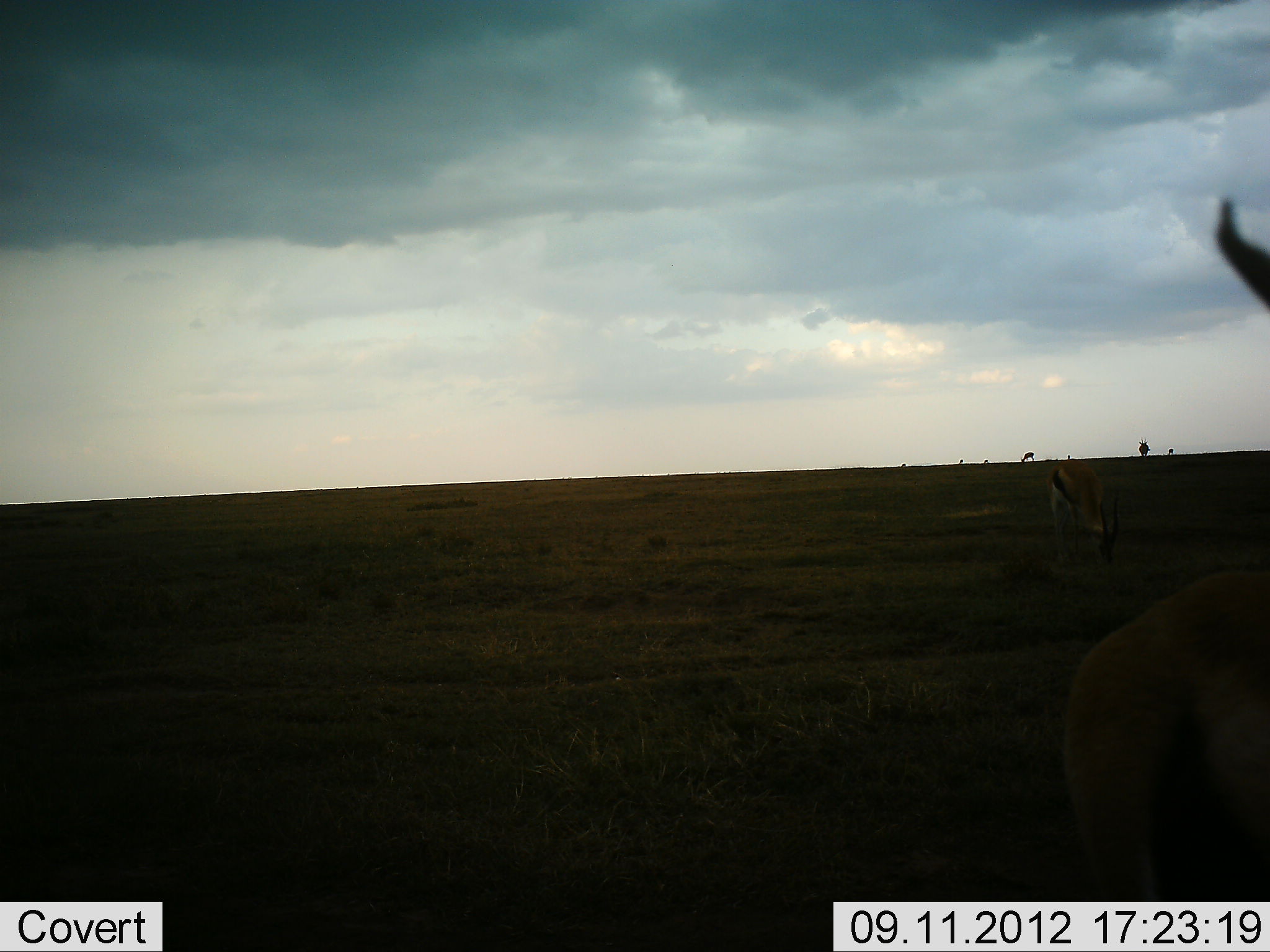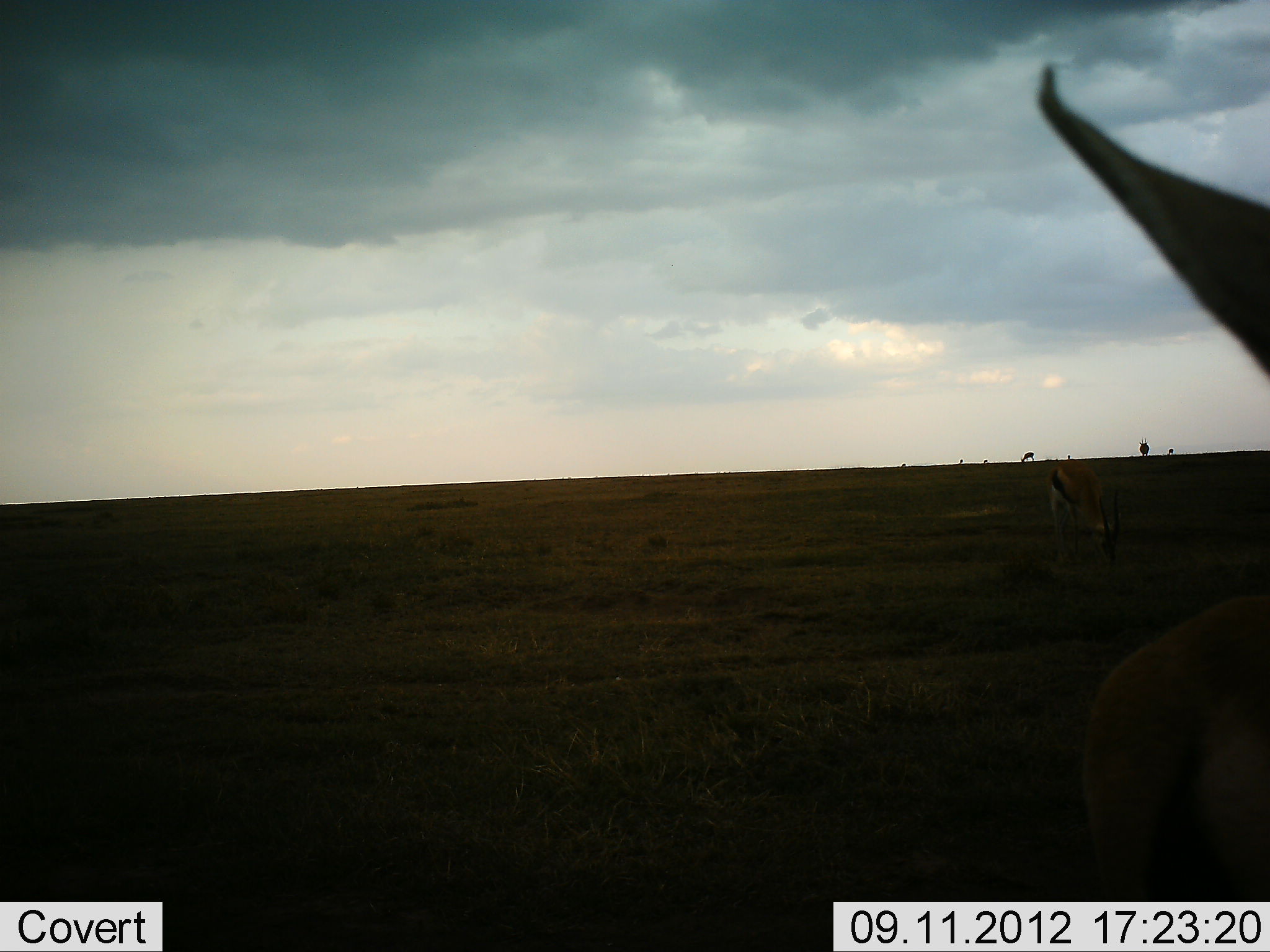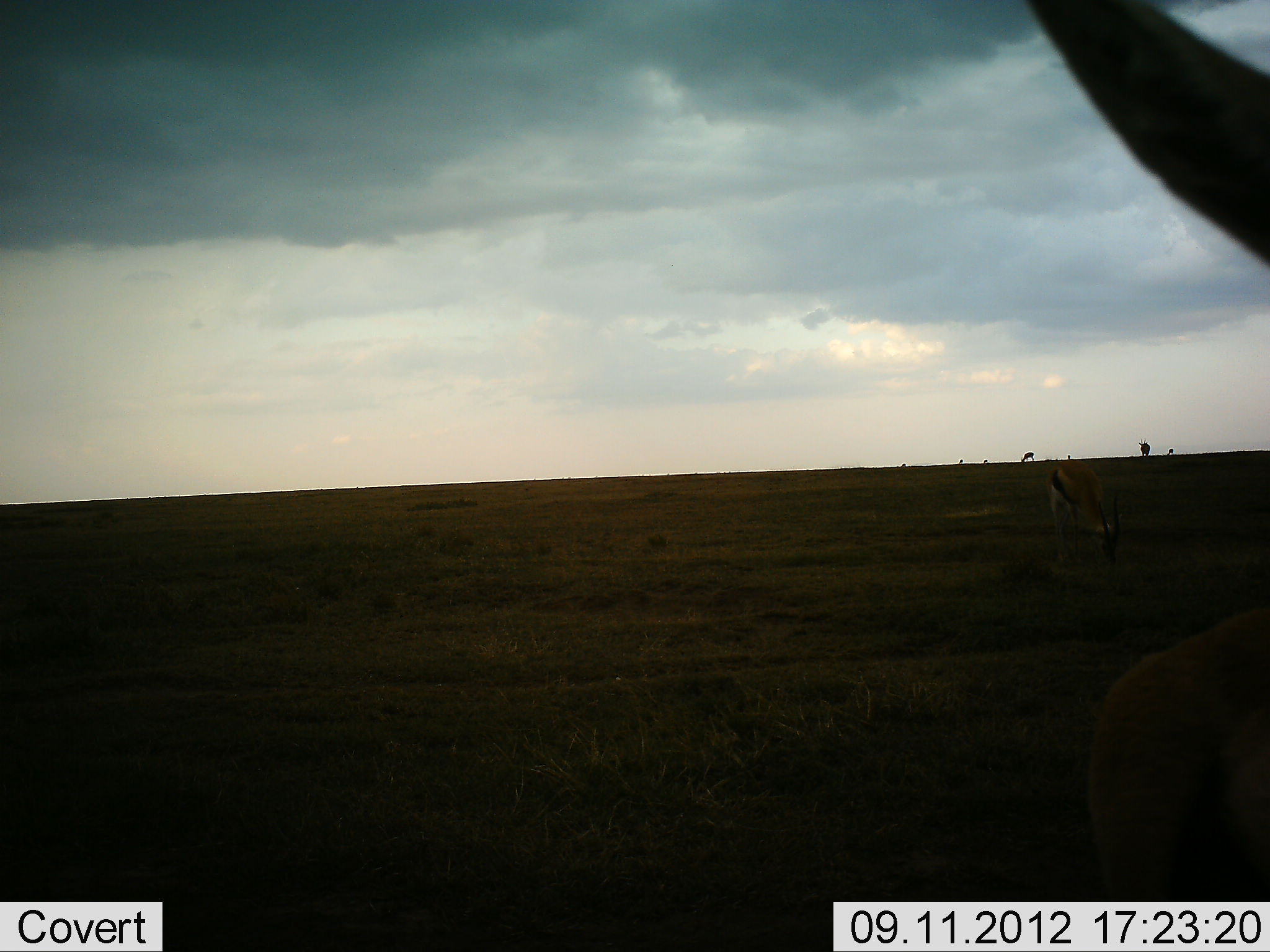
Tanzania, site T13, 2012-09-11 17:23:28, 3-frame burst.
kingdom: Animalia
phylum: Chordata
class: Mammalia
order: Artiodactyla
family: Bovidae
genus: Eudorcas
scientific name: Eudorcas thomsonii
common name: thomson's gazelle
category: gazellethomsons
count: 2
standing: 50%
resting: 10%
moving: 20%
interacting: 0%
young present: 10%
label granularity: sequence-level